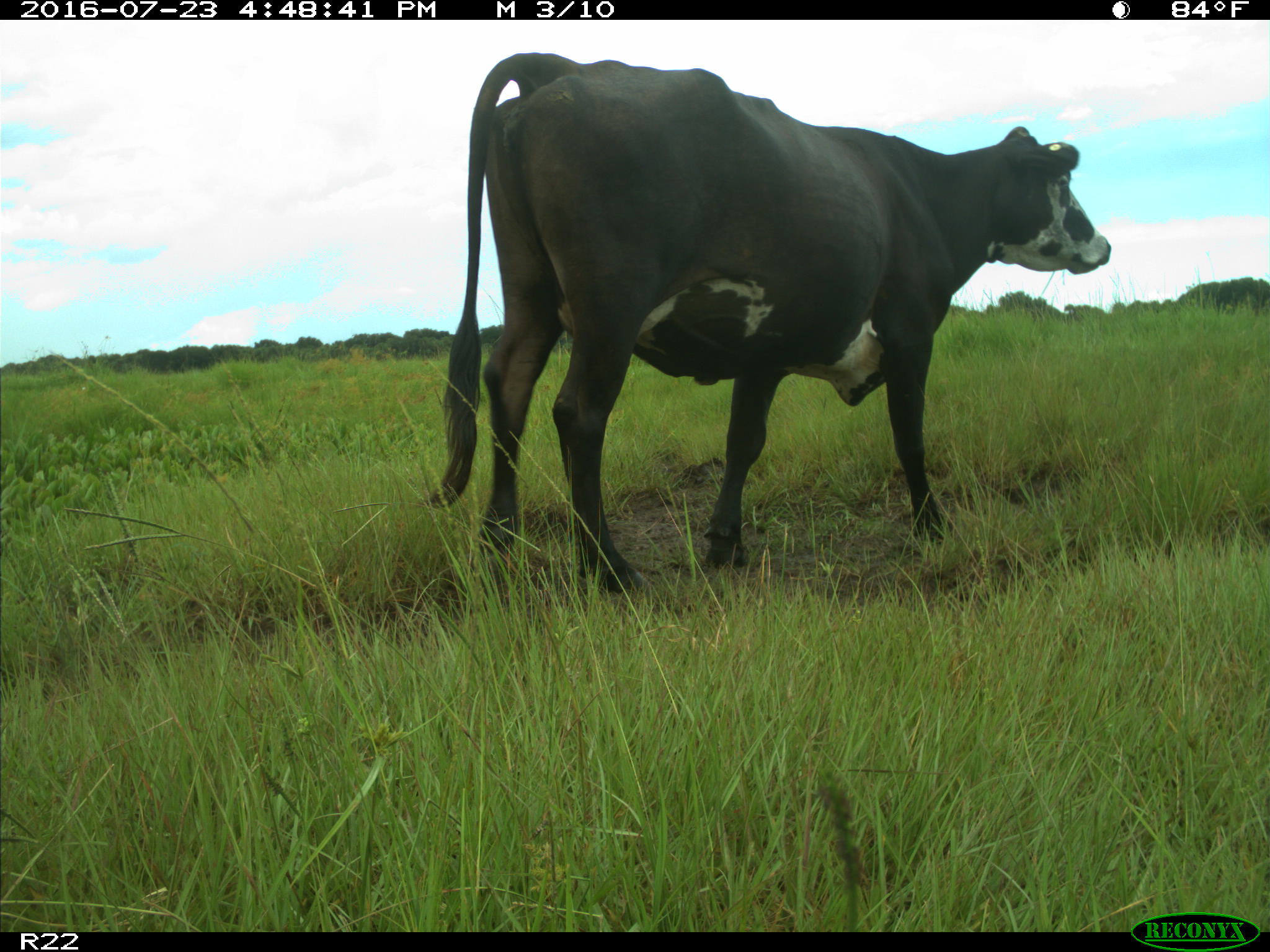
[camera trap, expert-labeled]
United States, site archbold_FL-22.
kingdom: Animalia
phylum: Chordata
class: Mammalia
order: Artiodactyla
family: Bovidae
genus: Bos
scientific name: Bos taurus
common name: domestic cow